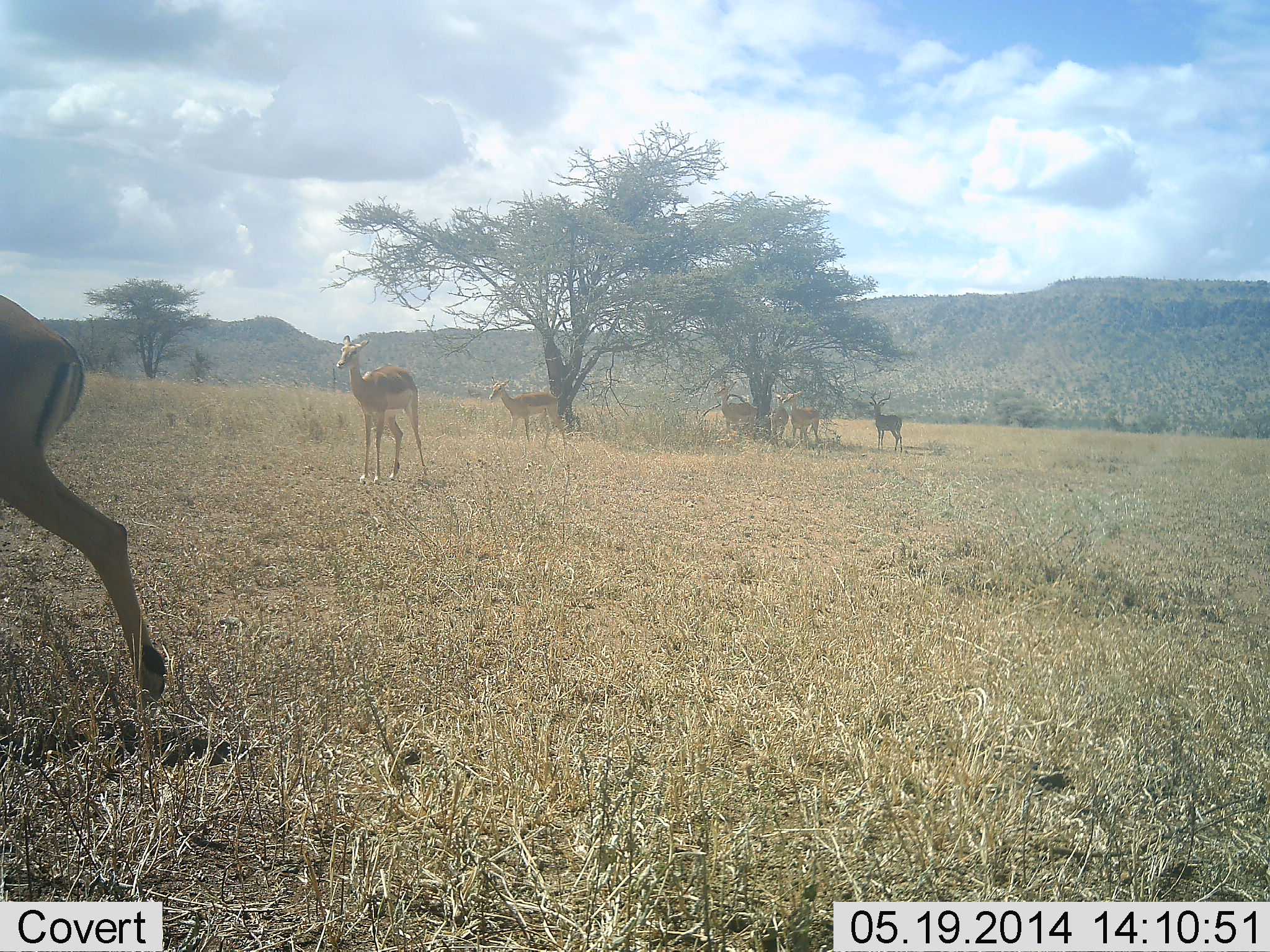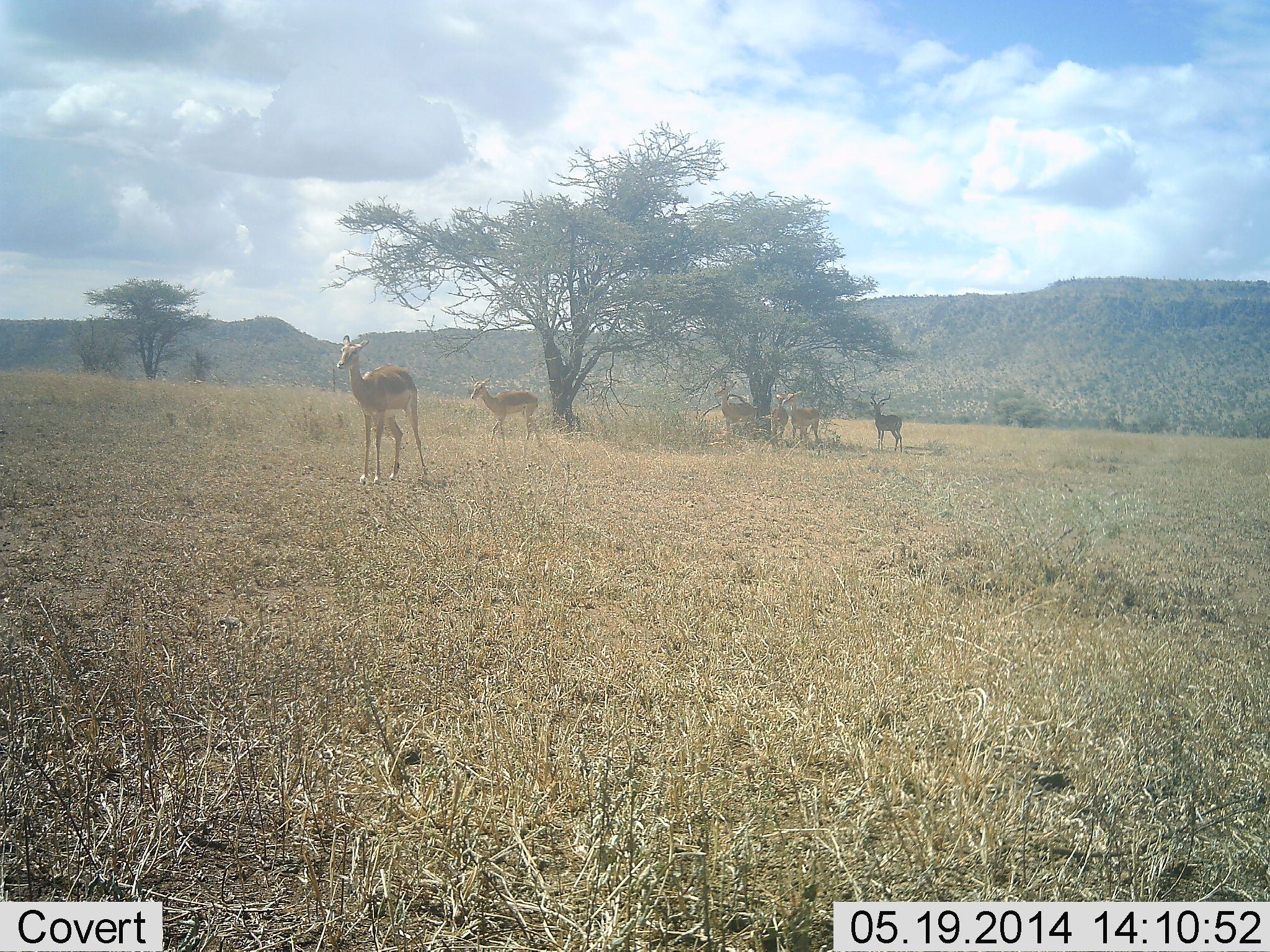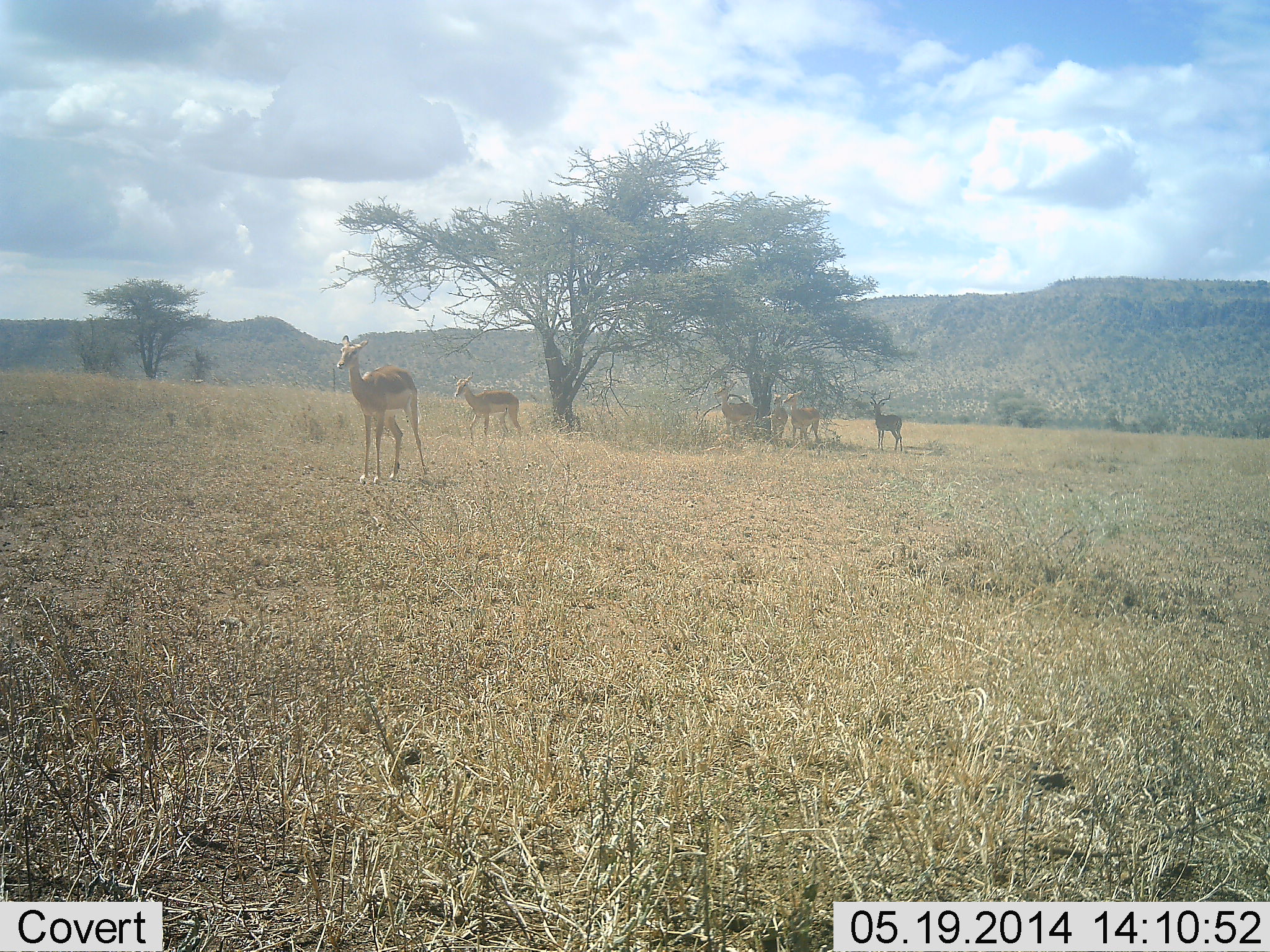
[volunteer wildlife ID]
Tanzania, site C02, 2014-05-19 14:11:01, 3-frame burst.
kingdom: Animalia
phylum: Chordata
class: Mammalia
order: Artiodactyla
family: Bovidae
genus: Aepyceros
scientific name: Aepyceros melampus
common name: impala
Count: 7.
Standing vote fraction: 90%.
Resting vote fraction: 20%.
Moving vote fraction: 50%.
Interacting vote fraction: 0%.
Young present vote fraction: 0%.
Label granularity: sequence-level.